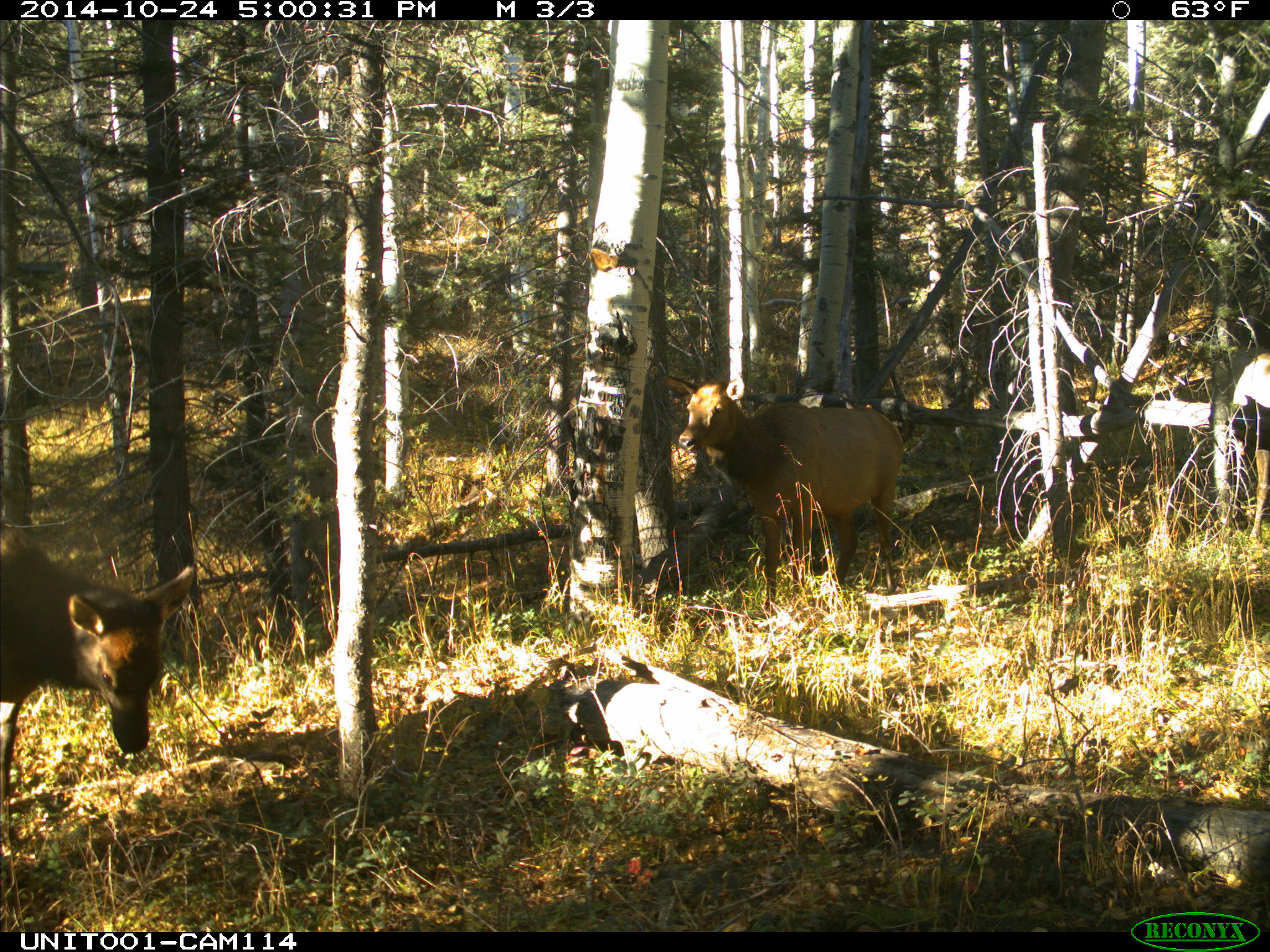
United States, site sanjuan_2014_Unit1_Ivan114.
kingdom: Animalia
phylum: Chordata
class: Mammalia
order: Artiodactyla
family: Cervidae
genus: Cervus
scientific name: Cervus elaphus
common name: red deer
Cervus elaphus (red deer).